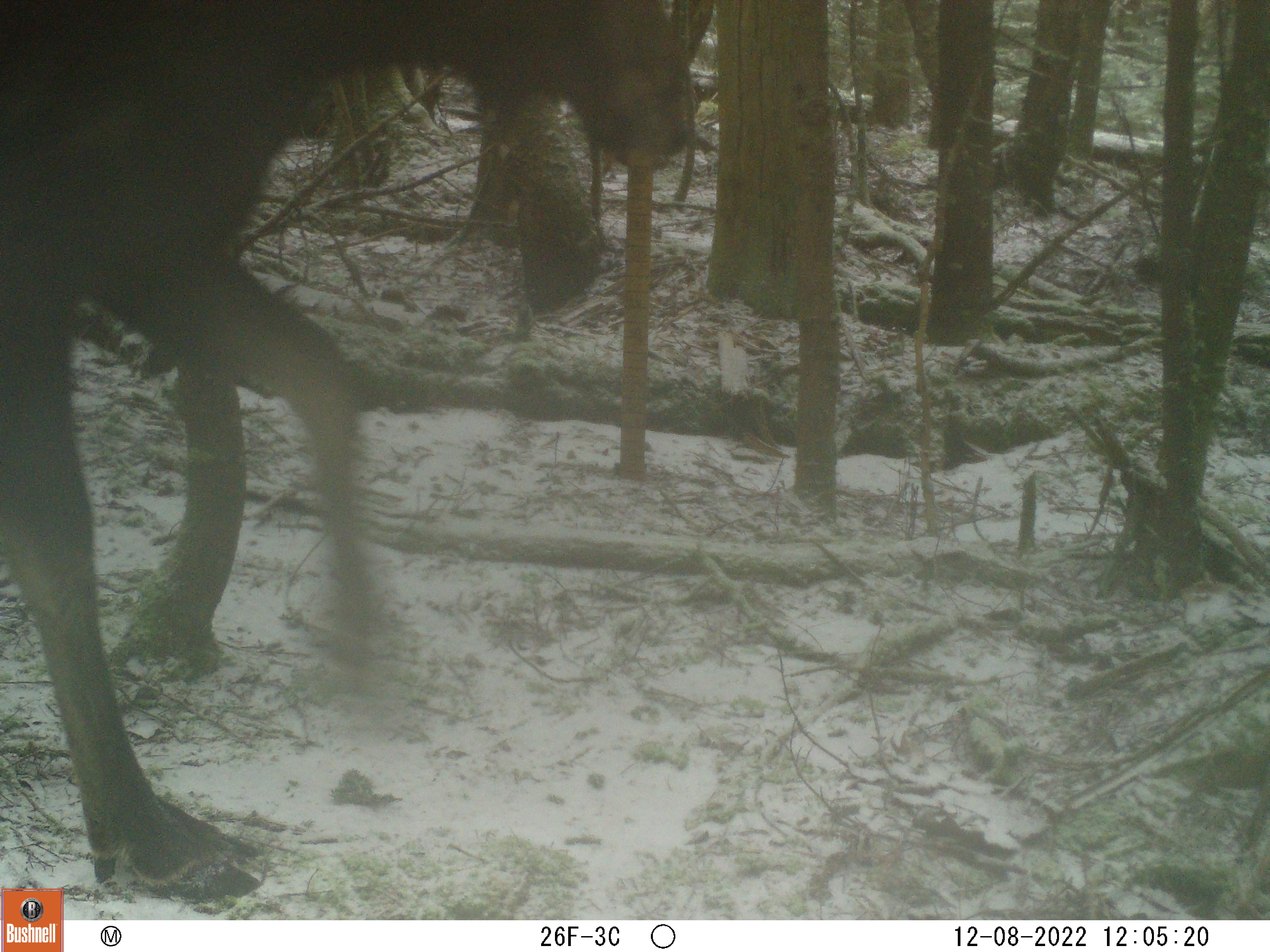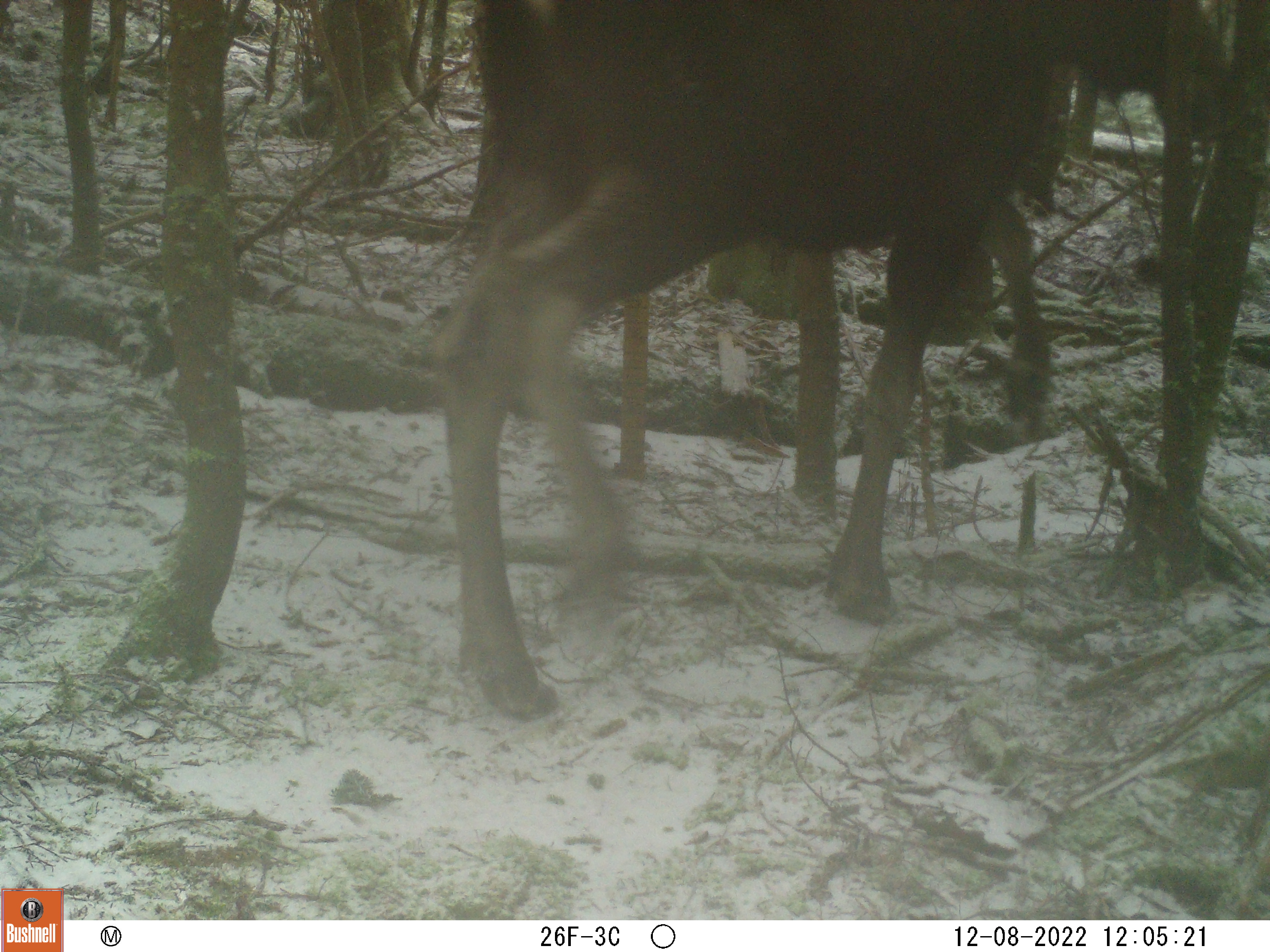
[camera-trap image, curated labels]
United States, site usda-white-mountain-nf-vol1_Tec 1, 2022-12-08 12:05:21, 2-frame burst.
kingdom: Animalia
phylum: Chordata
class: Mammalia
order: Artiodactyla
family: Cervidae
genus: Alces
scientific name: Alces alces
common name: moose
Moose (Alces alces).